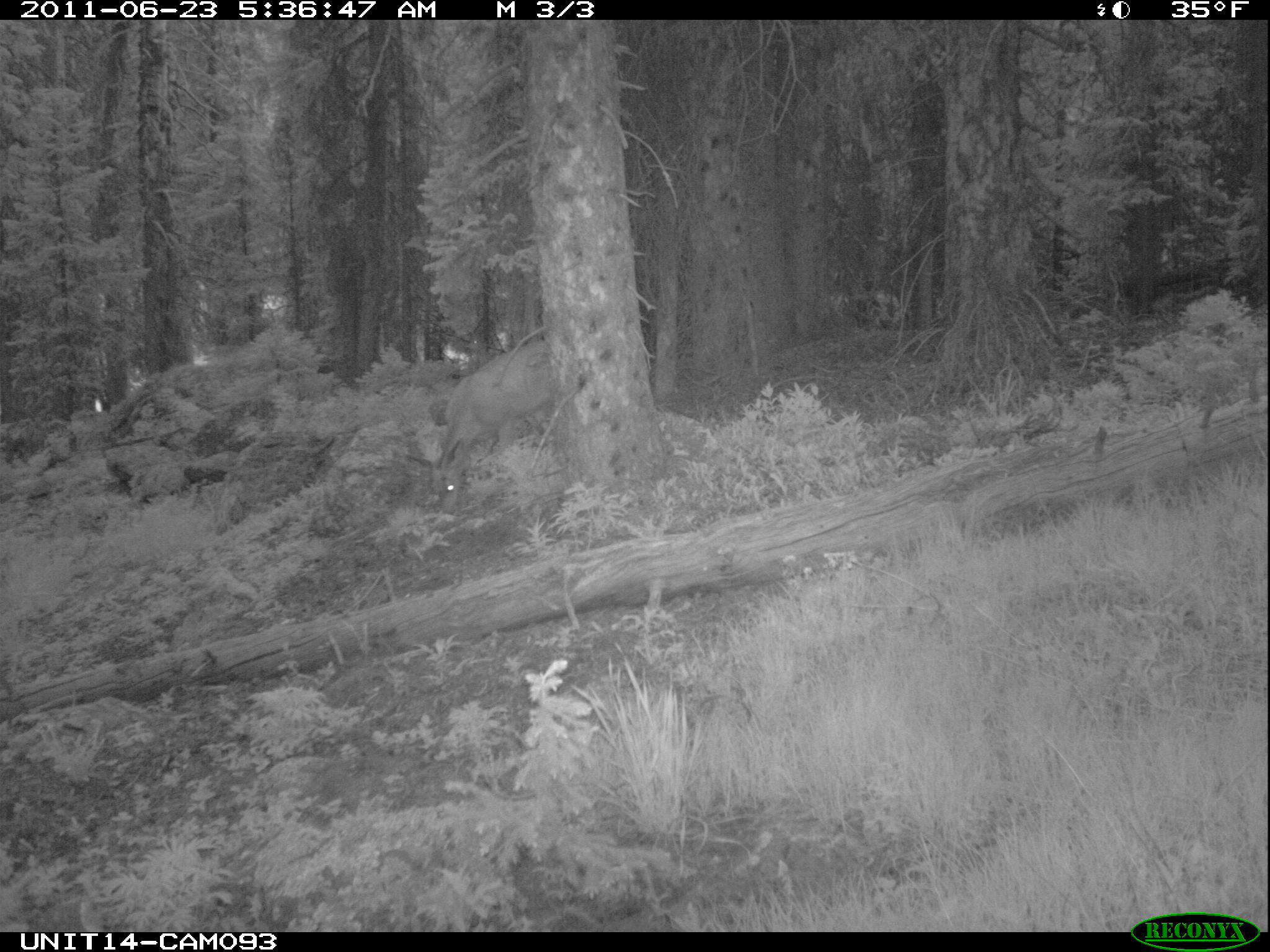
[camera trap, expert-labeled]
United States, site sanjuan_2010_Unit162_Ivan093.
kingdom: Animalia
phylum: Chordata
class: Mammalia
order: Artiodactyla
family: Cervidae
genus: Odocoileus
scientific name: Odocoileus hemionus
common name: mule deer